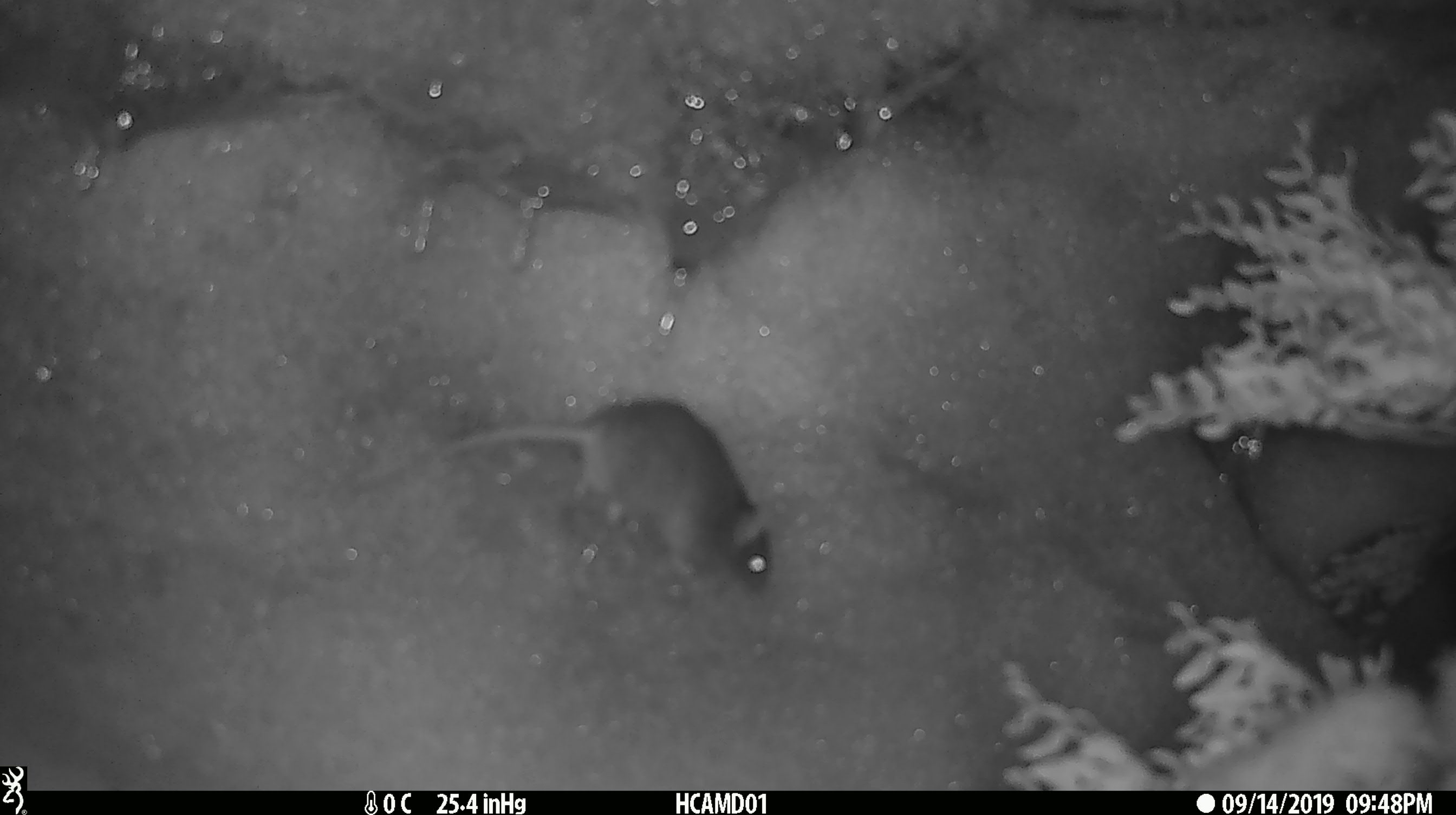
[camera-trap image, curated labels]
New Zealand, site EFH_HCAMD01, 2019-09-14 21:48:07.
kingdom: Animalia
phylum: Chordata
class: Mammalia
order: Rodentia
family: Muridae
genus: Mus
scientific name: Mus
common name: mouse